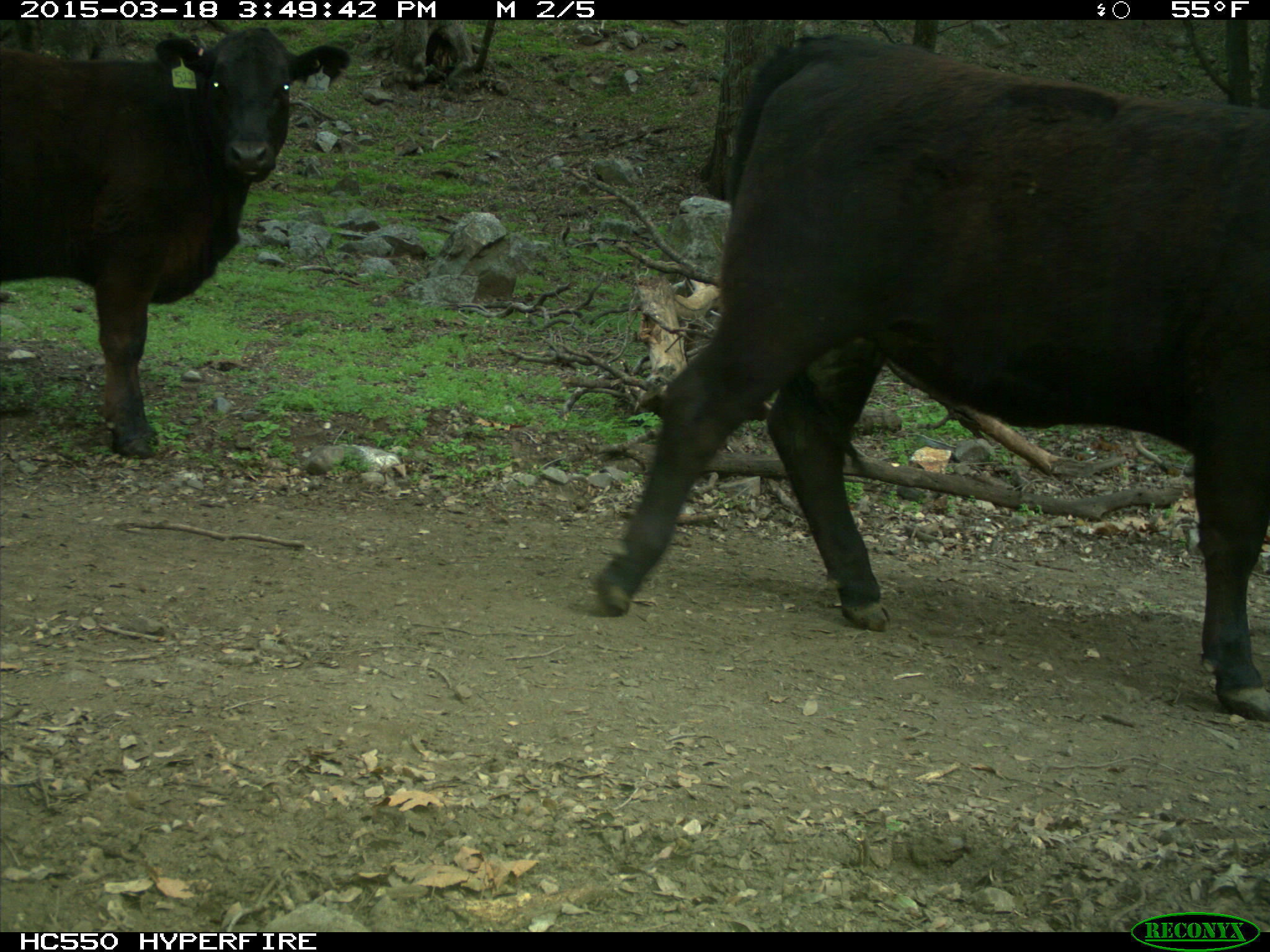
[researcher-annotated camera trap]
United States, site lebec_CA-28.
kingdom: Animalia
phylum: Chordata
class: Mammalia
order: Artiodactyla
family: Bovidae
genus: Bos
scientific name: Bos taurus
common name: domestic cow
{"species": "Bos taurus (domestic cow)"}